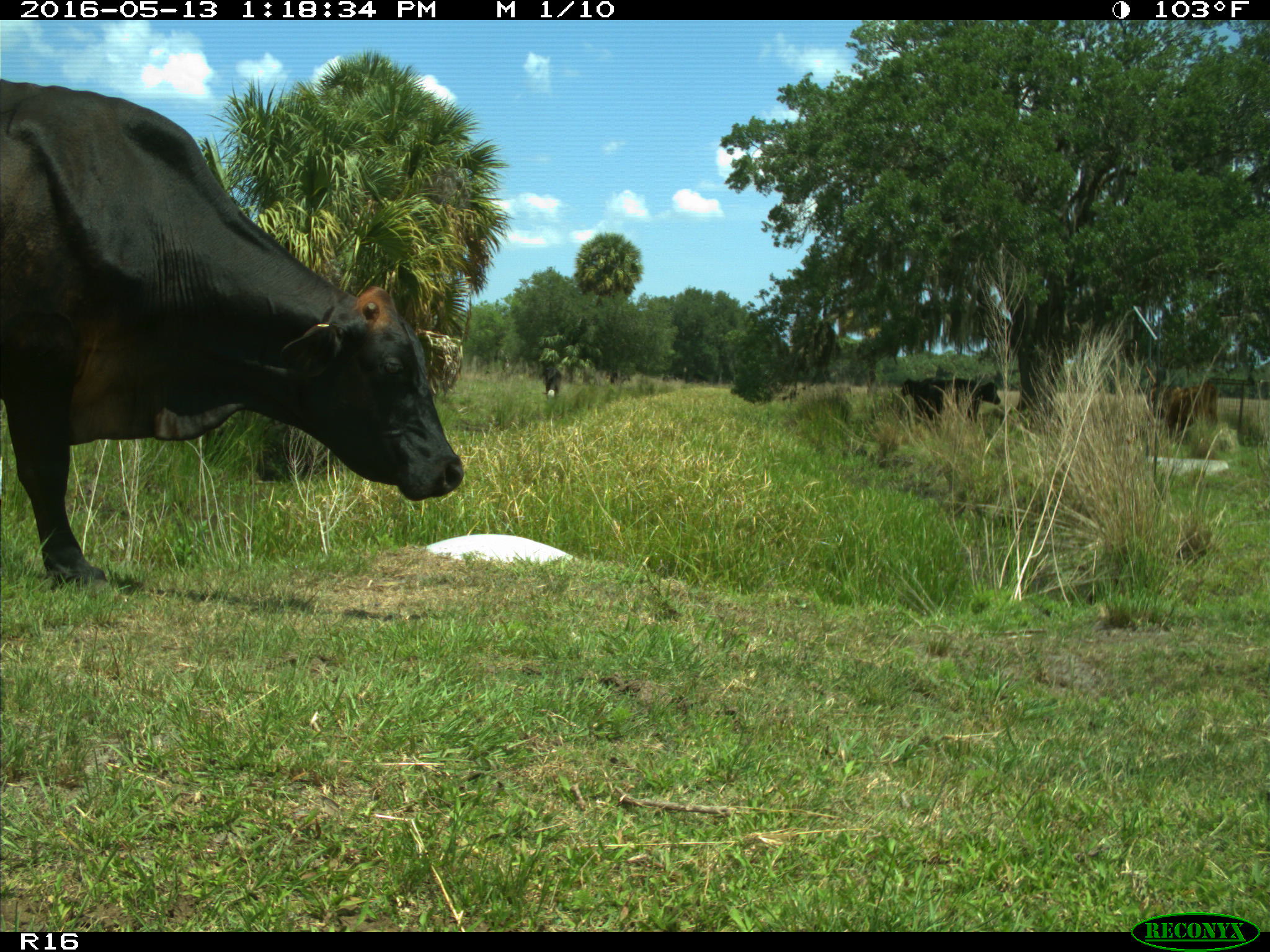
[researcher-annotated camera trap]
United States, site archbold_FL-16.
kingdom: Animalia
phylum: Chordata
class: Mammalia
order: Artiodactyla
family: Bovidae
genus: Bos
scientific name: Bos taurus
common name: domestic cow